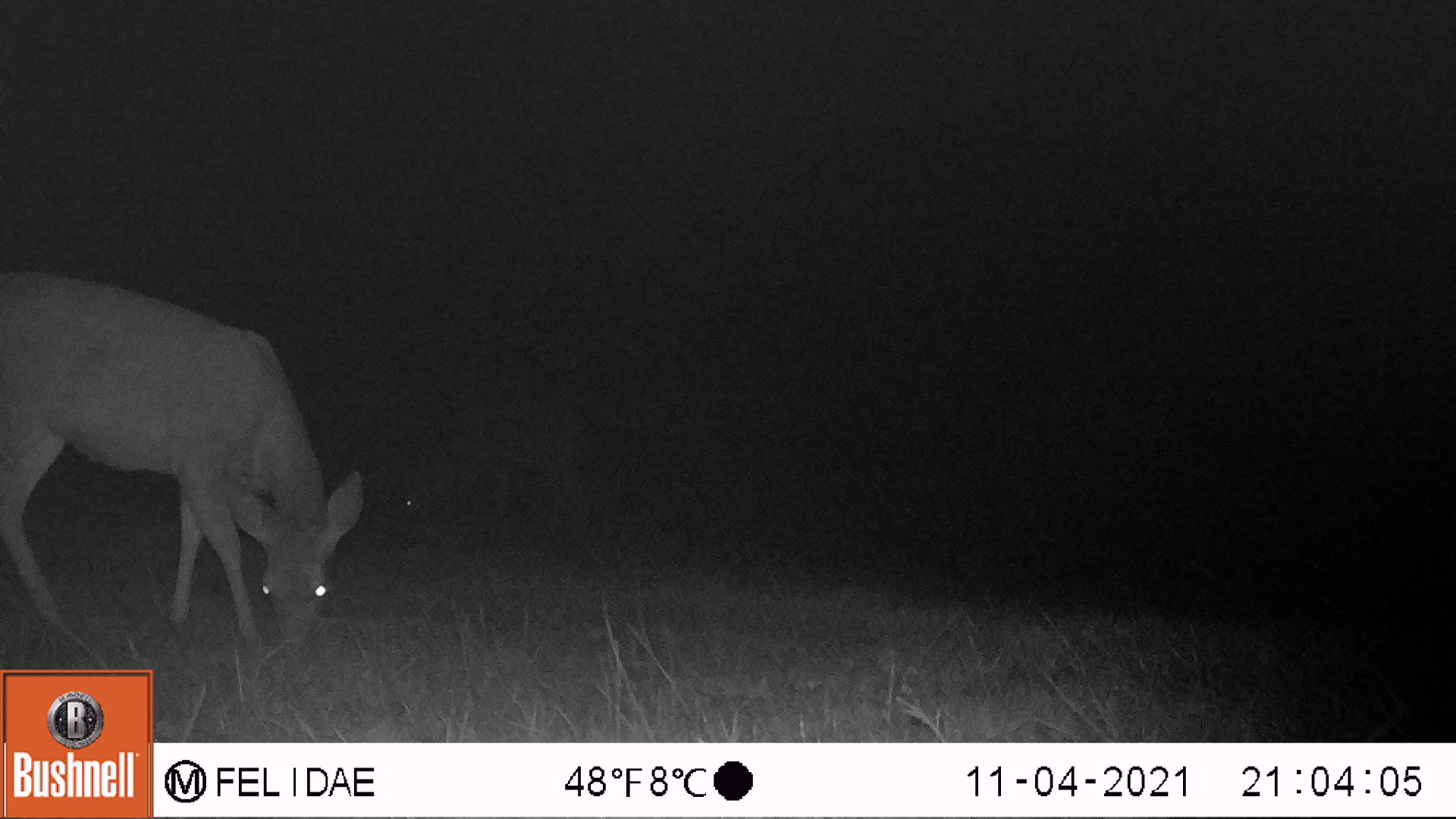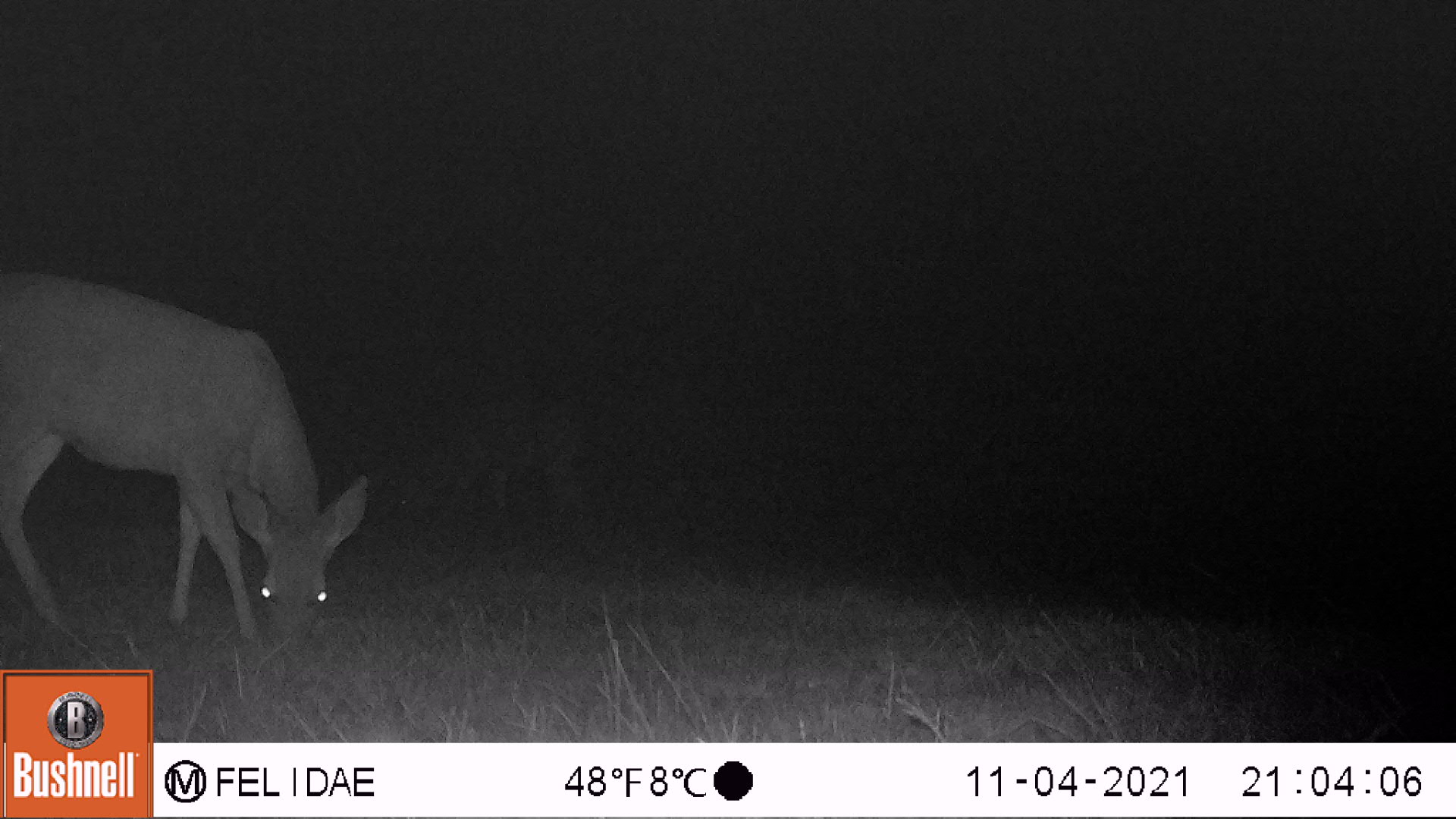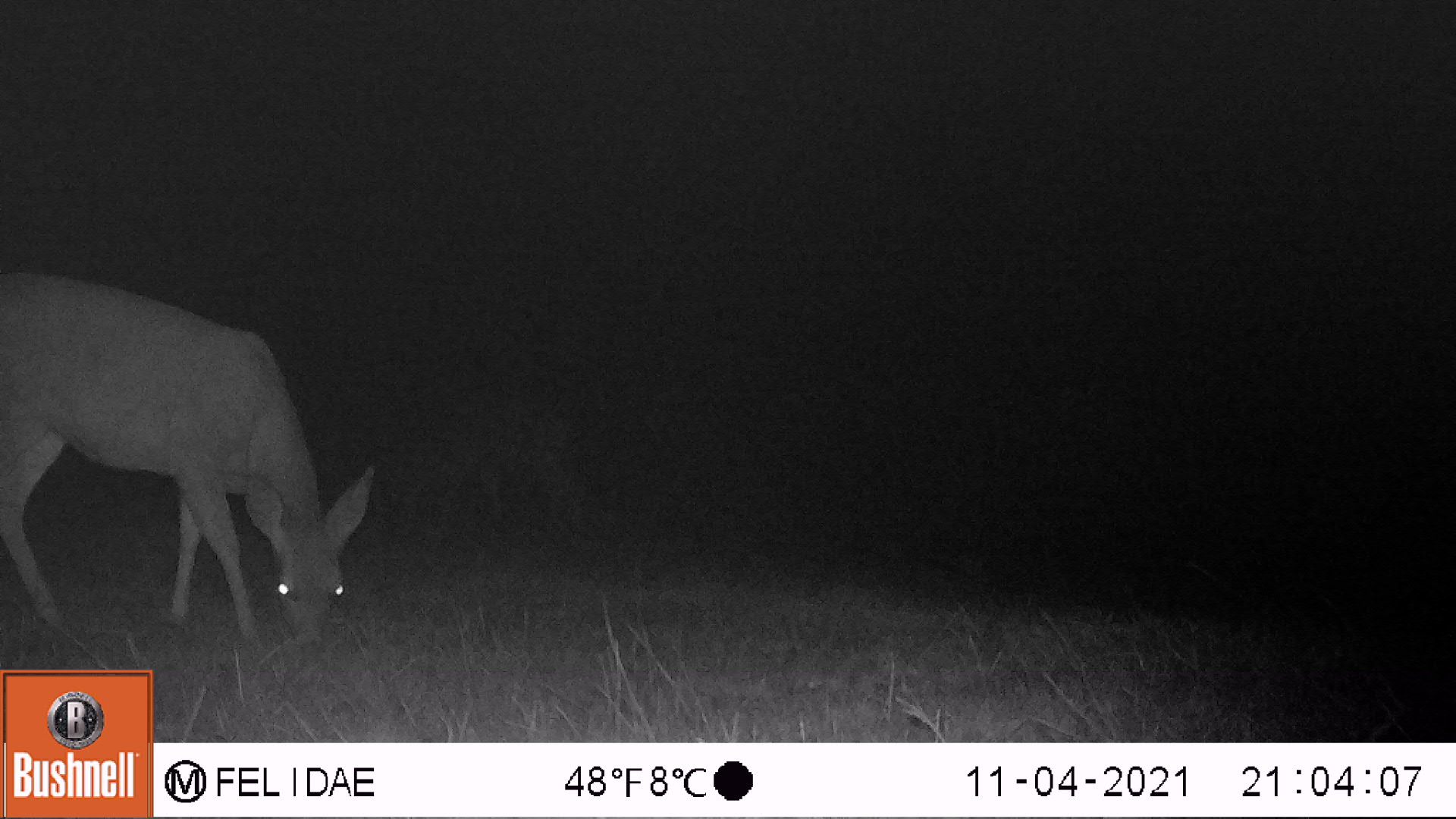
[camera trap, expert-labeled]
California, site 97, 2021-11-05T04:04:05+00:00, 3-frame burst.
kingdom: Animalia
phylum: Chordata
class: Mammalia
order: Artiodactyla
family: Cervidae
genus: Odocoileus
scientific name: Odocoileus hemionus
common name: mule deer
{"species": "mule deer (Odocoileus hemionus)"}